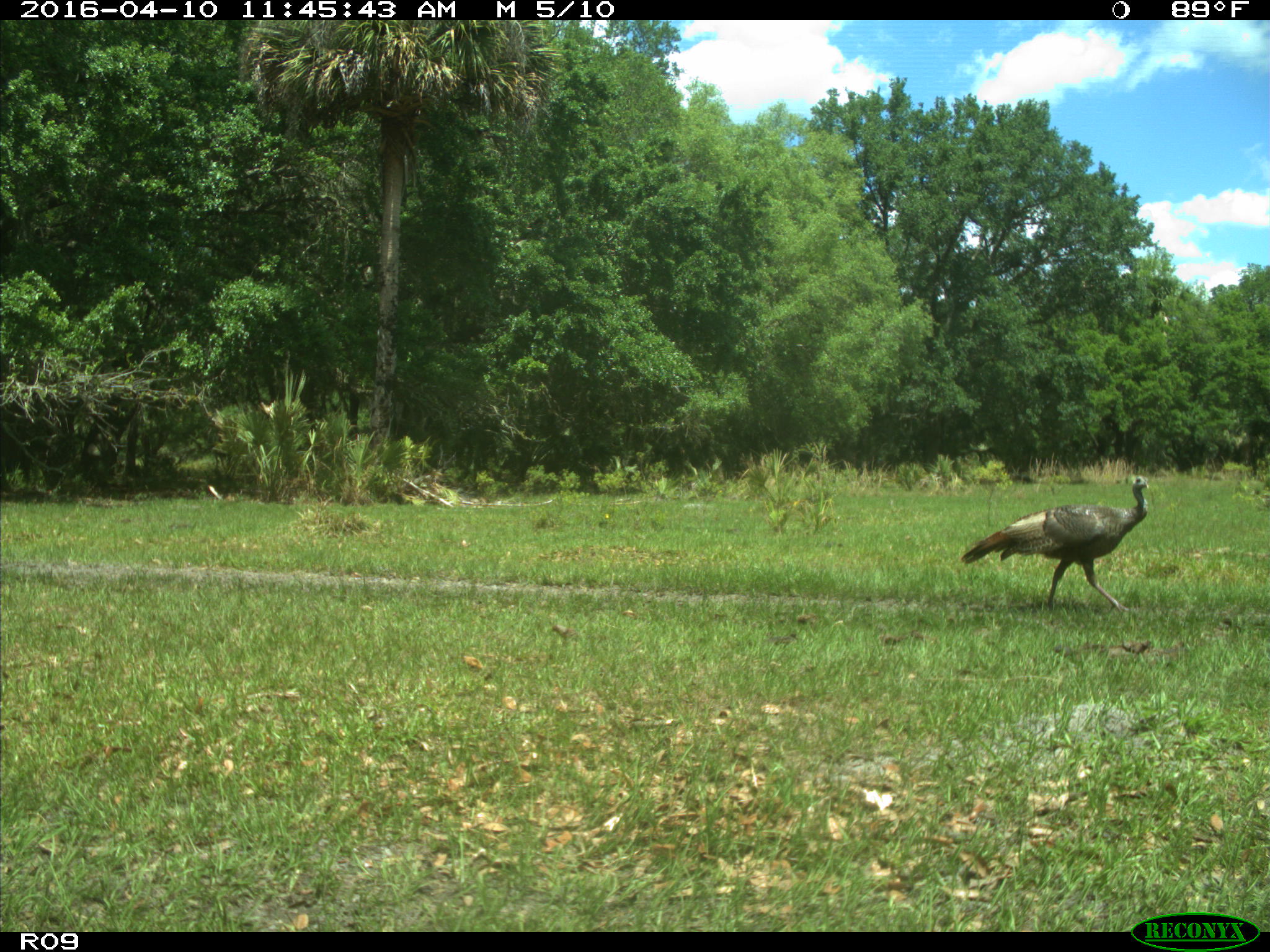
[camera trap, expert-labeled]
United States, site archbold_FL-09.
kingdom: Animalia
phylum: Chordata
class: Aves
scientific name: Aves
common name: birds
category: unidentified bird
Unidentified bird (birds) (Aves).